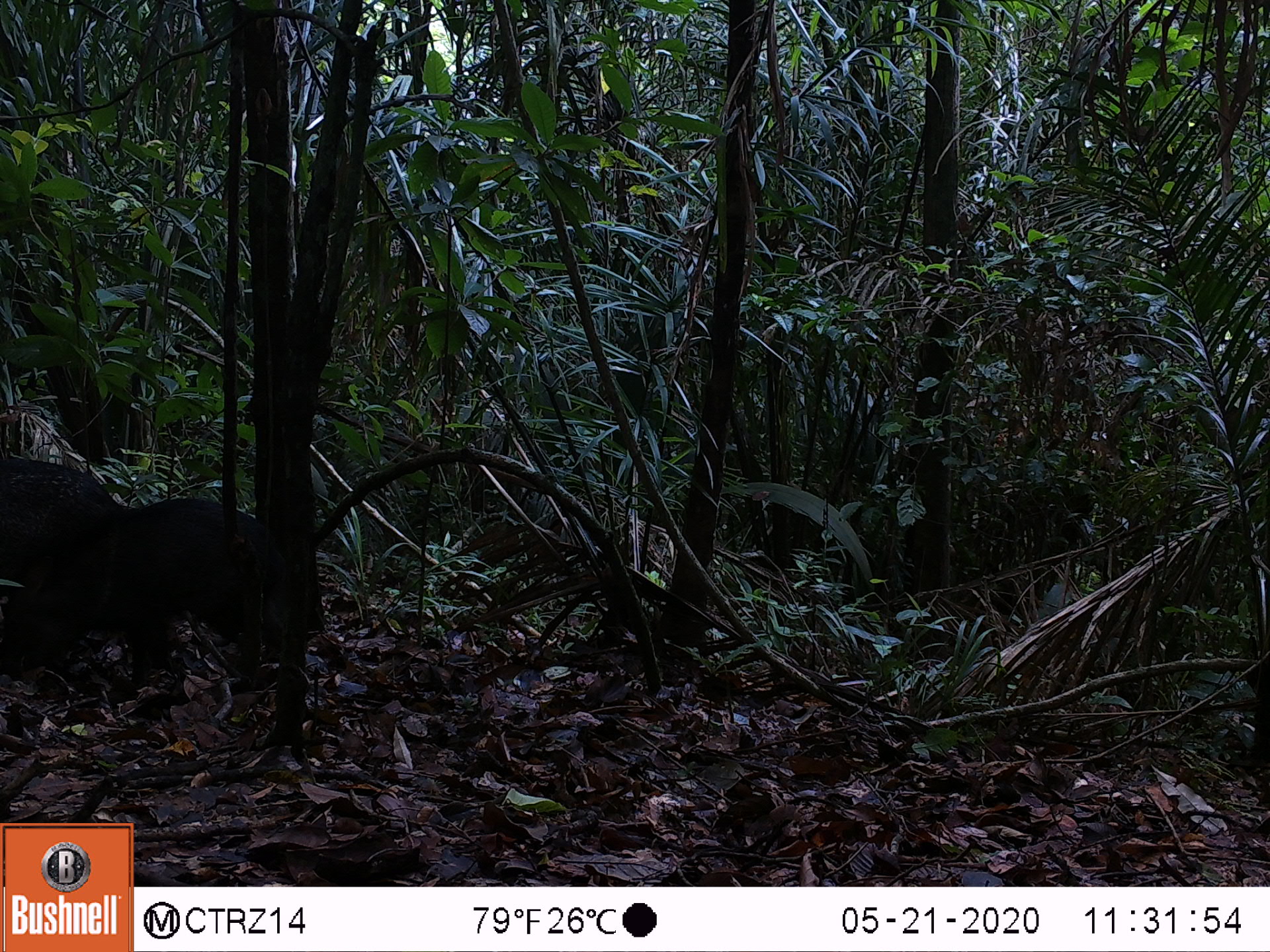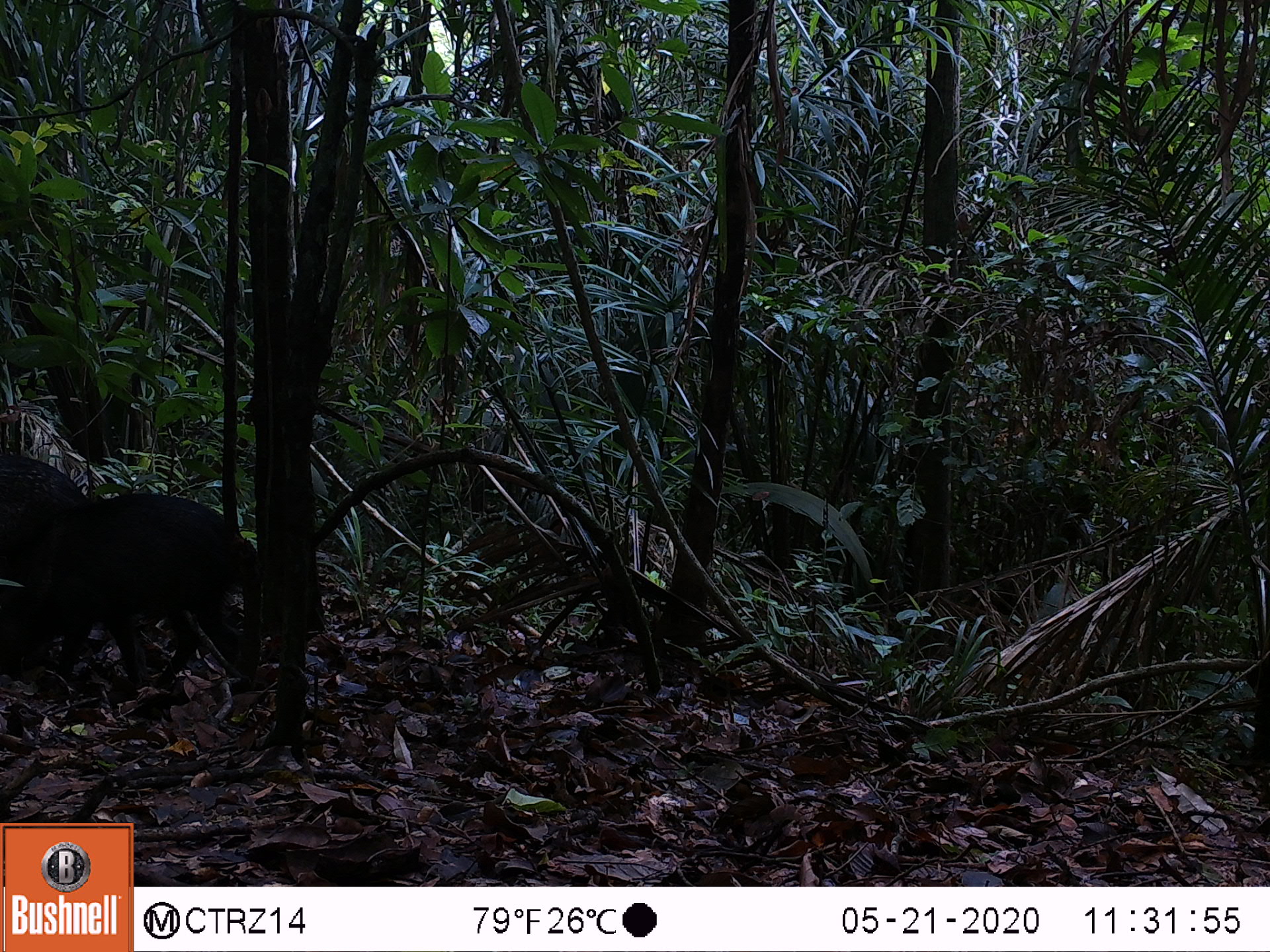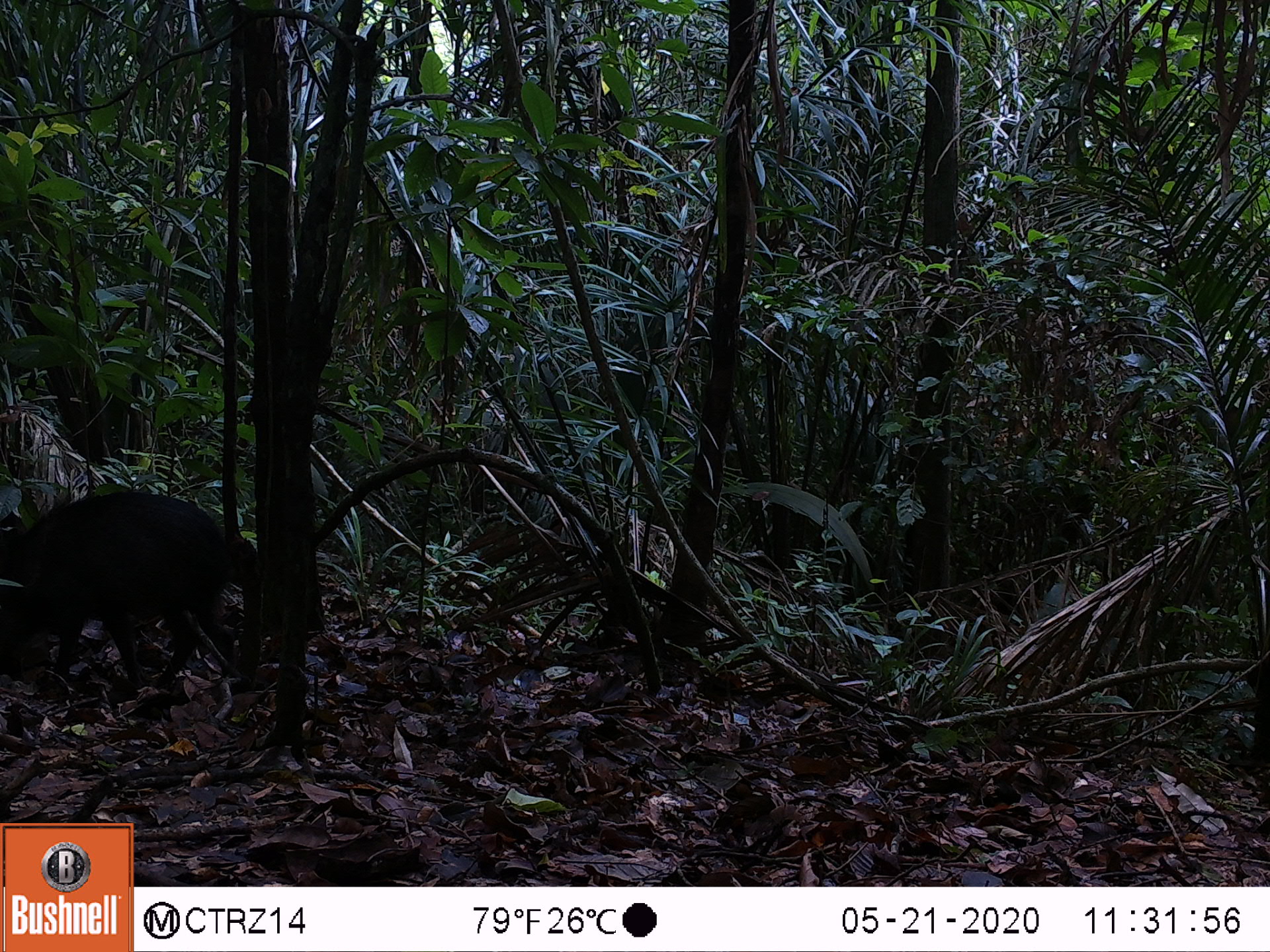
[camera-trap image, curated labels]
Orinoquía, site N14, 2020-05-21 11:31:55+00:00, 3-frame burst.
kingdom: Animalia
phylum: Chordata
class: Mammalia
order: Artiodactyla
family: Tayassuidae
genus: Pecari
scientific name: Pecari tajacu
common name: collared peccary